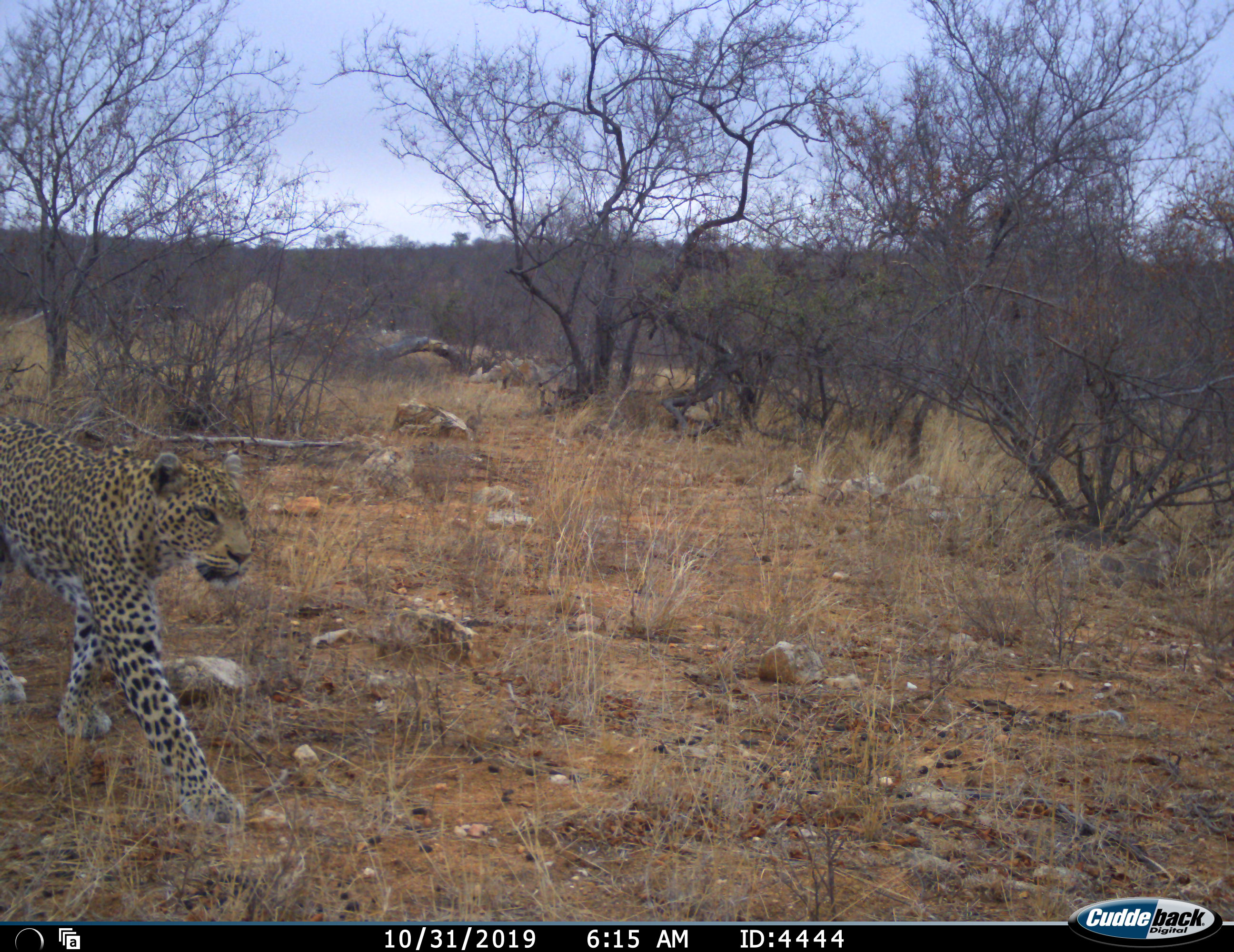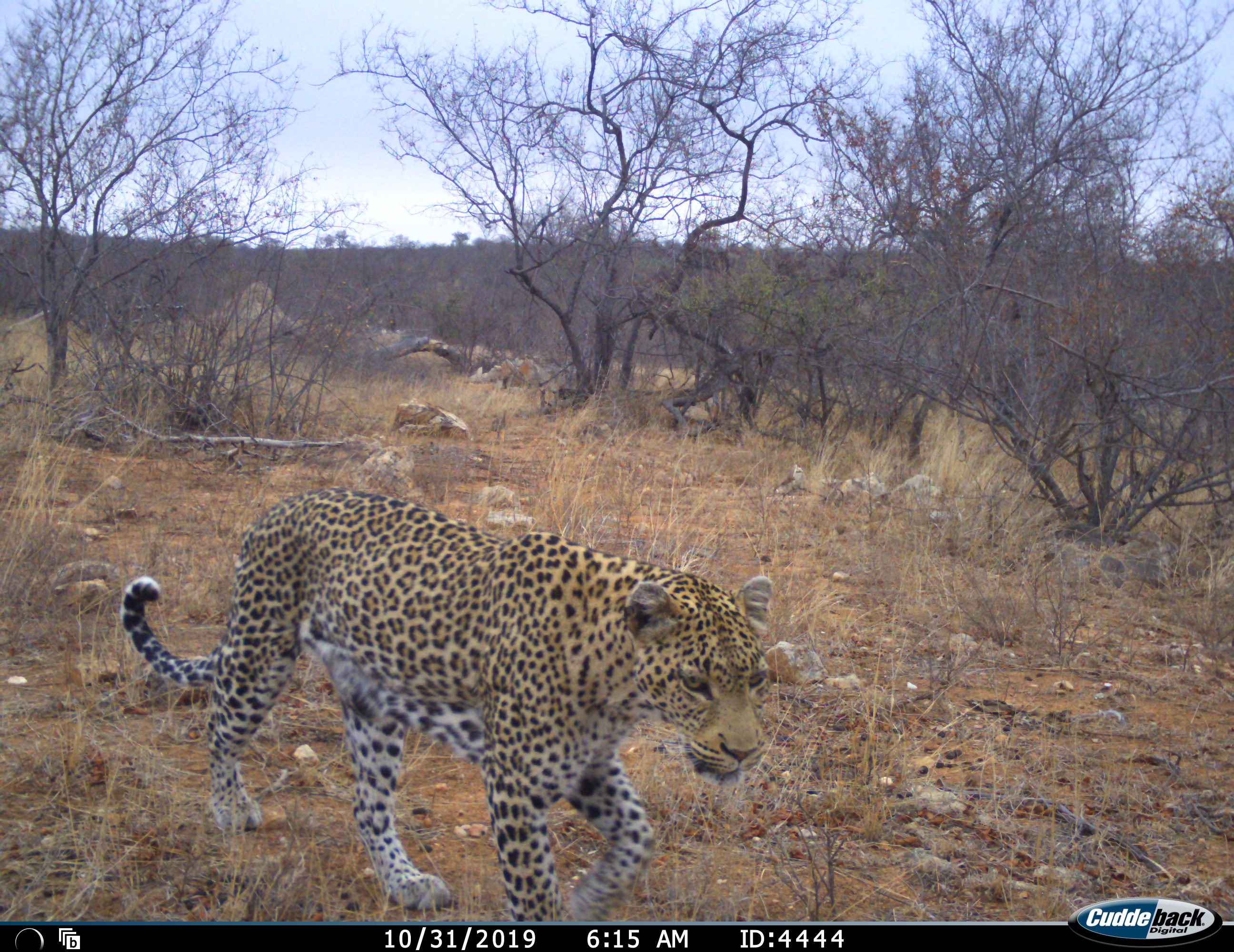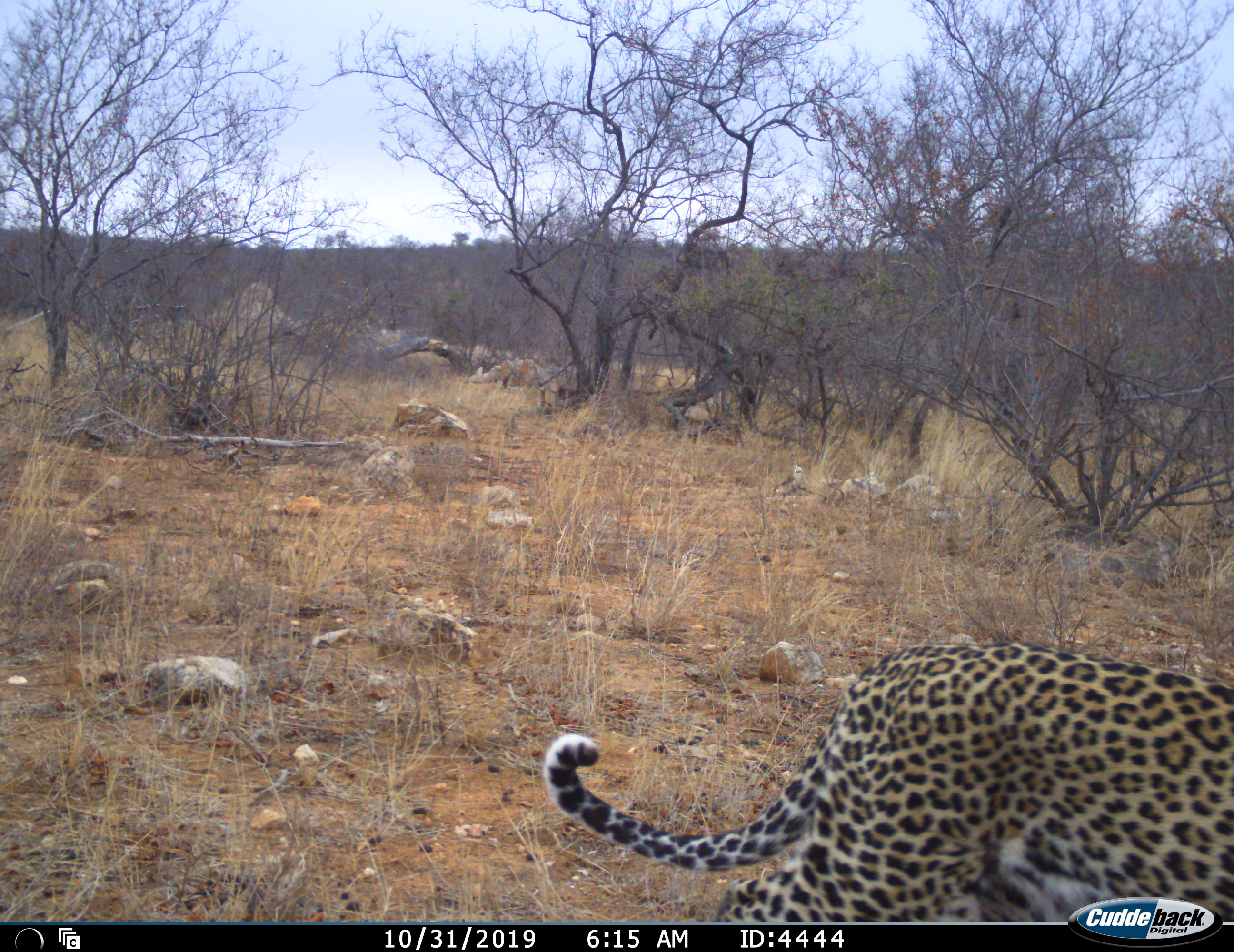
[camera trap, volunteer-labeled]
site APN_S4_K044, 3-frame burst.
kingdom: Animalia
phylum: Chordata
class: Mammalia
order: Carnivora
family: Felidae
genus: Panthera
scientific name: Panthera pardus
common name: leopard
Leopard (Panthera pardus), count 1. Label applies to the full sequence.